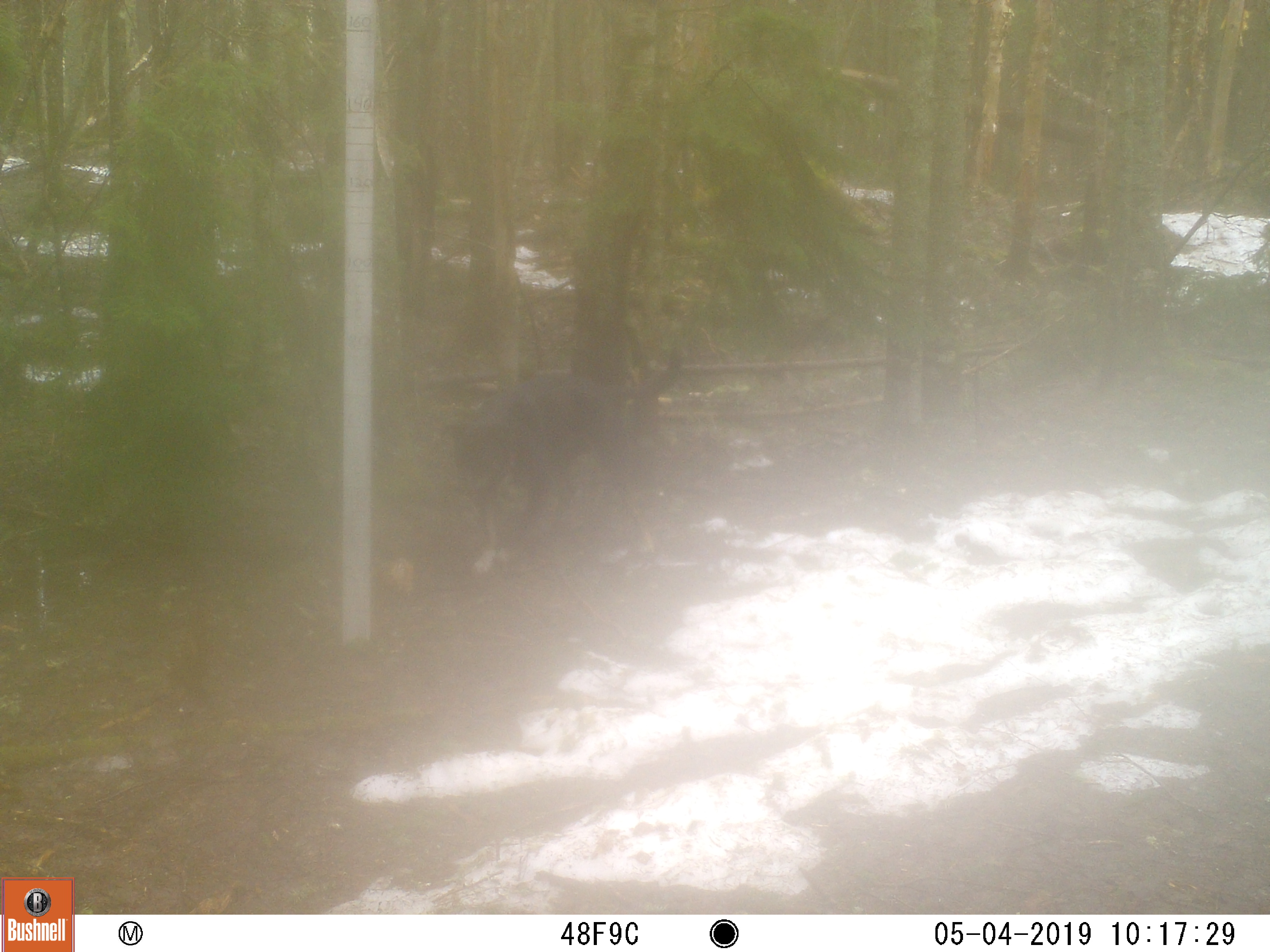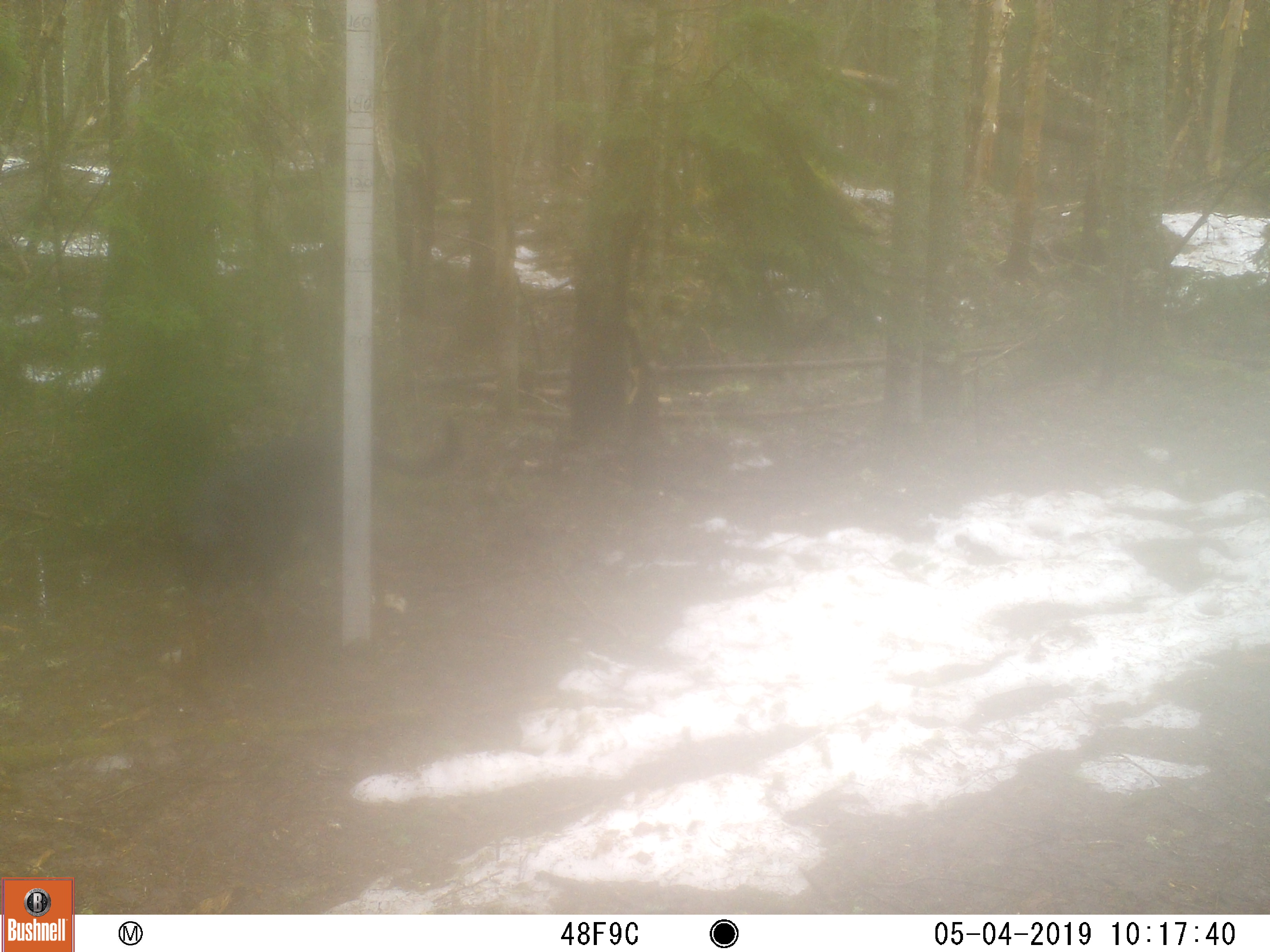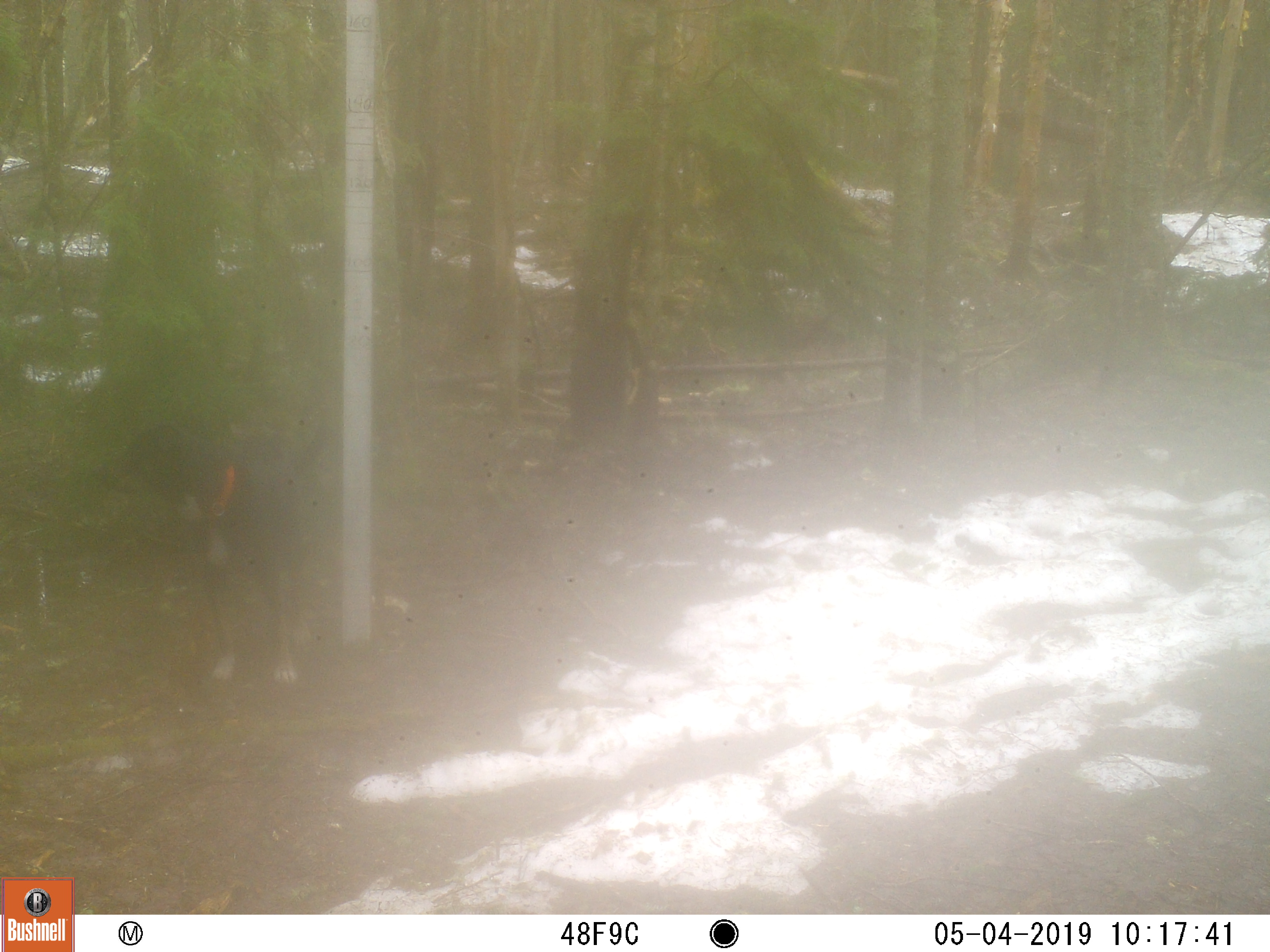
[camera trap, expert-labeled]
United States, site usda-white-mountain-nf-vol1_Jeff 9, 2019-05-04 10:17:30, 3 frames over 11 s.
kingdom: Animalia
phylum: Chordata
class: Mammalia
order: Carnivora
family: Canidae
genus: Canis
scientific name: Canis familiaris familiaris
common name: domestic dog